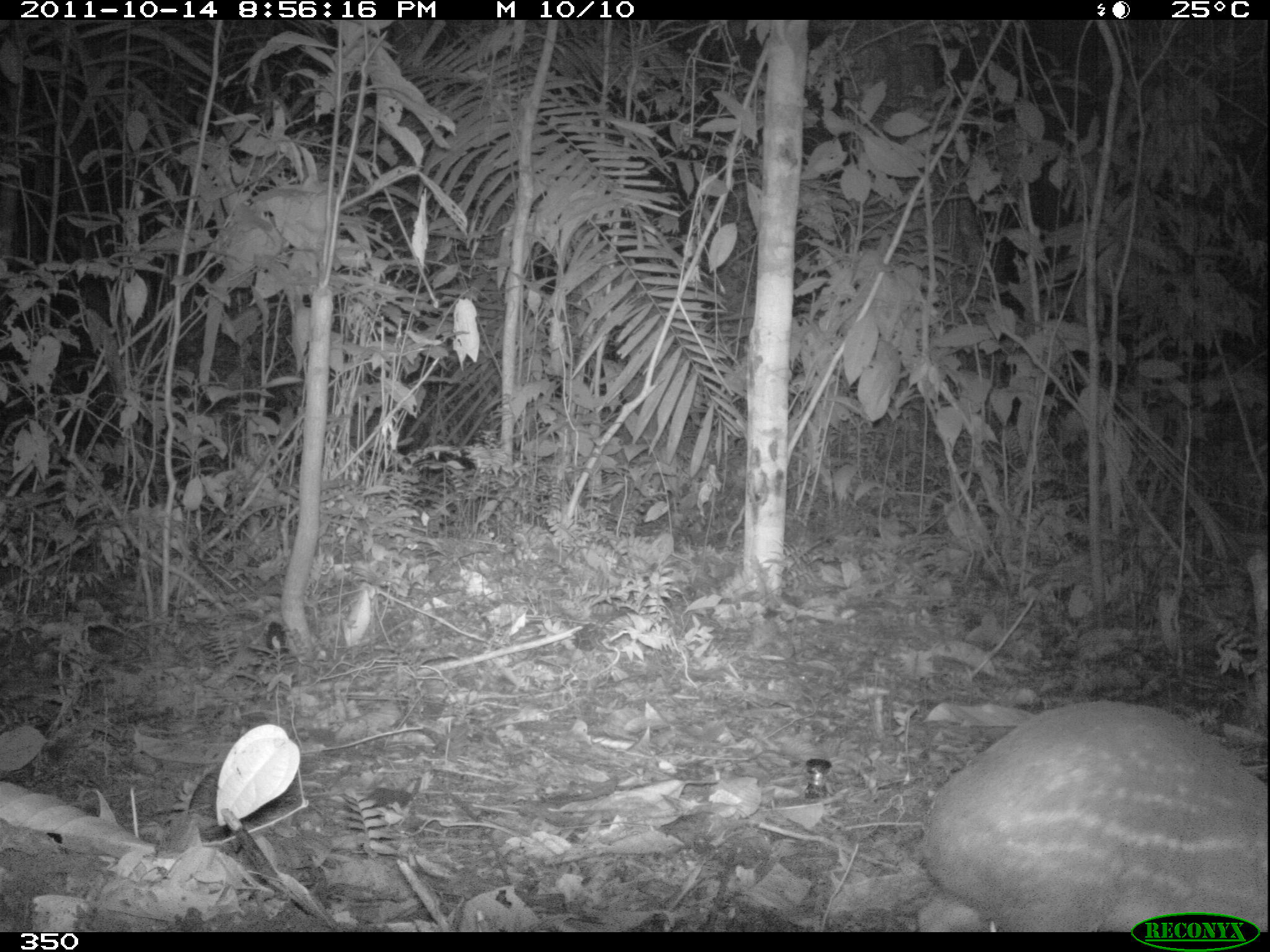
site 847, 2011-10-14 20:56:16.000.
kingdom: Animalia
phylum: Chordata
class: Mammalia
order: Rodentia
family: Cuniculidae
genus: Cuniculus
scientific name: Cuniculus paca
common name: spotted paca